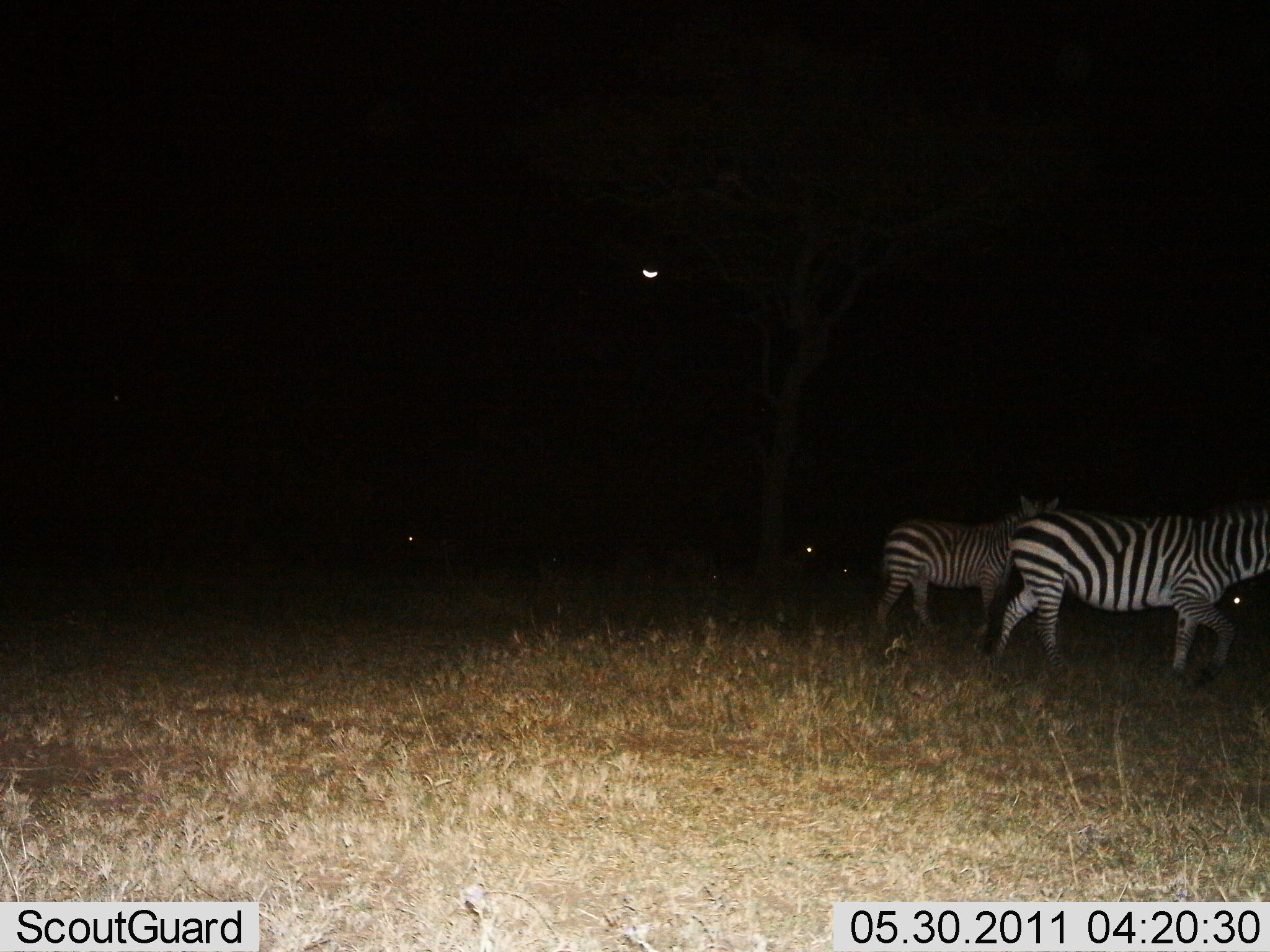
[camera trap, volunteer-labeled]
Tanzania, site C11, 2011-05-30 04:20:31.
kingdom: Animalia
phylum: Chordata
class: Mammalia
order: Perissodactyla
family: Equidae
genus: Equus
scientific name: Equus quagga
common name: plains zebra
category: zebra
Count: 2.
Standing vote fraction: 30%.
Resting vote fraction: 0%.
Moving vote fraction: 90%.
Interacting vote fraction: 0%.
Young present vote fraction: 0%.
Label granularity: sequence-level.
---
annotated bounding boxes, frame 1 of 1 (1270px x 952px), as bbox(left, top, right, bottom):
animal: bbox(982, 498, 1270, 690); bbox(869, 498, 1059, 634); bbox(1173, 569, 1270, 625)